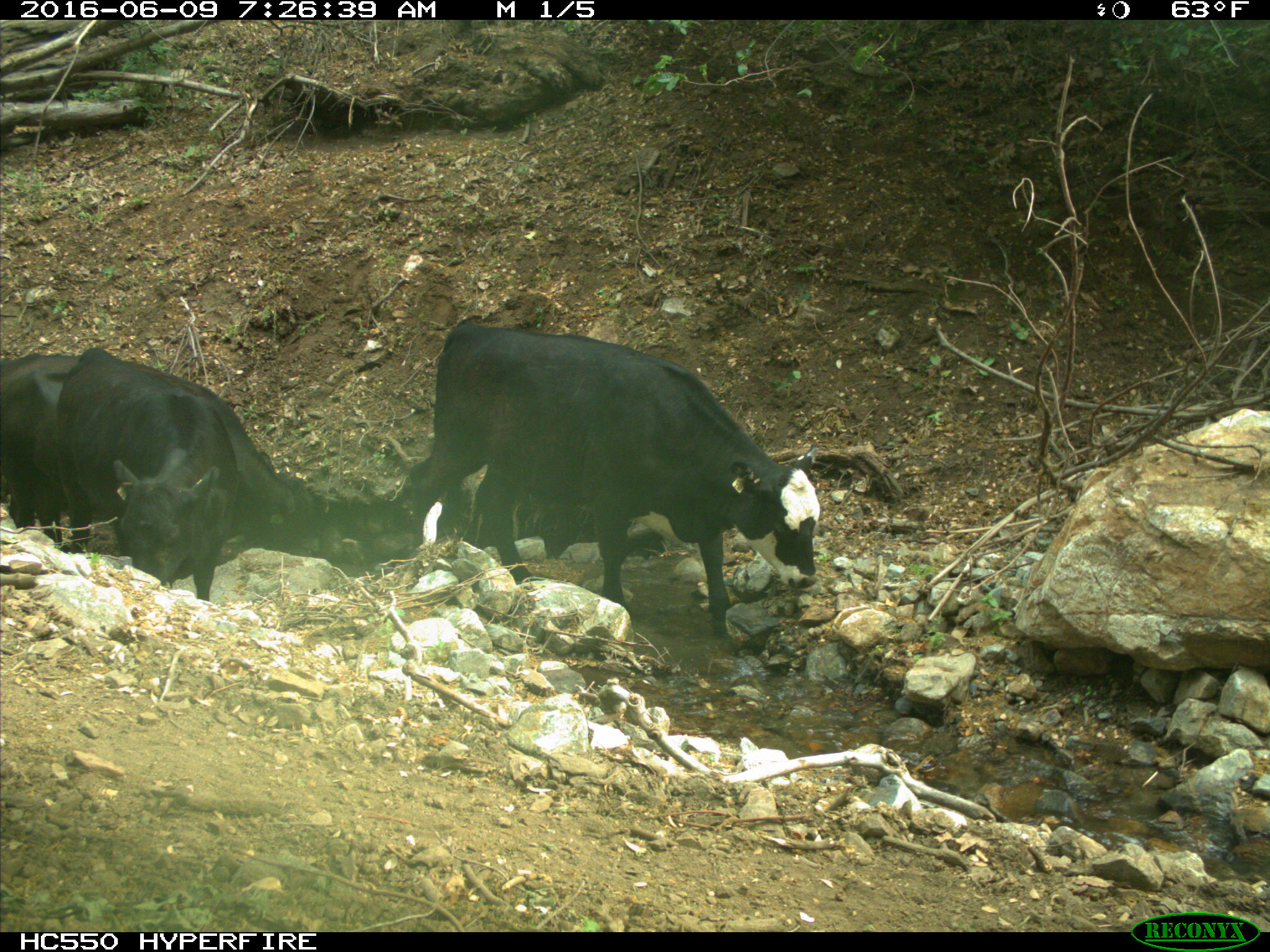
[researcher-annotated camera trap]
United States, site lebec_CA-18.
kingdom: Animalia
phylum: Chordata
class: Mammalia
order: Artiodactyla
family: Bovidae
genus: Bos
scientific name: Bos taurus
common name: domestic cow